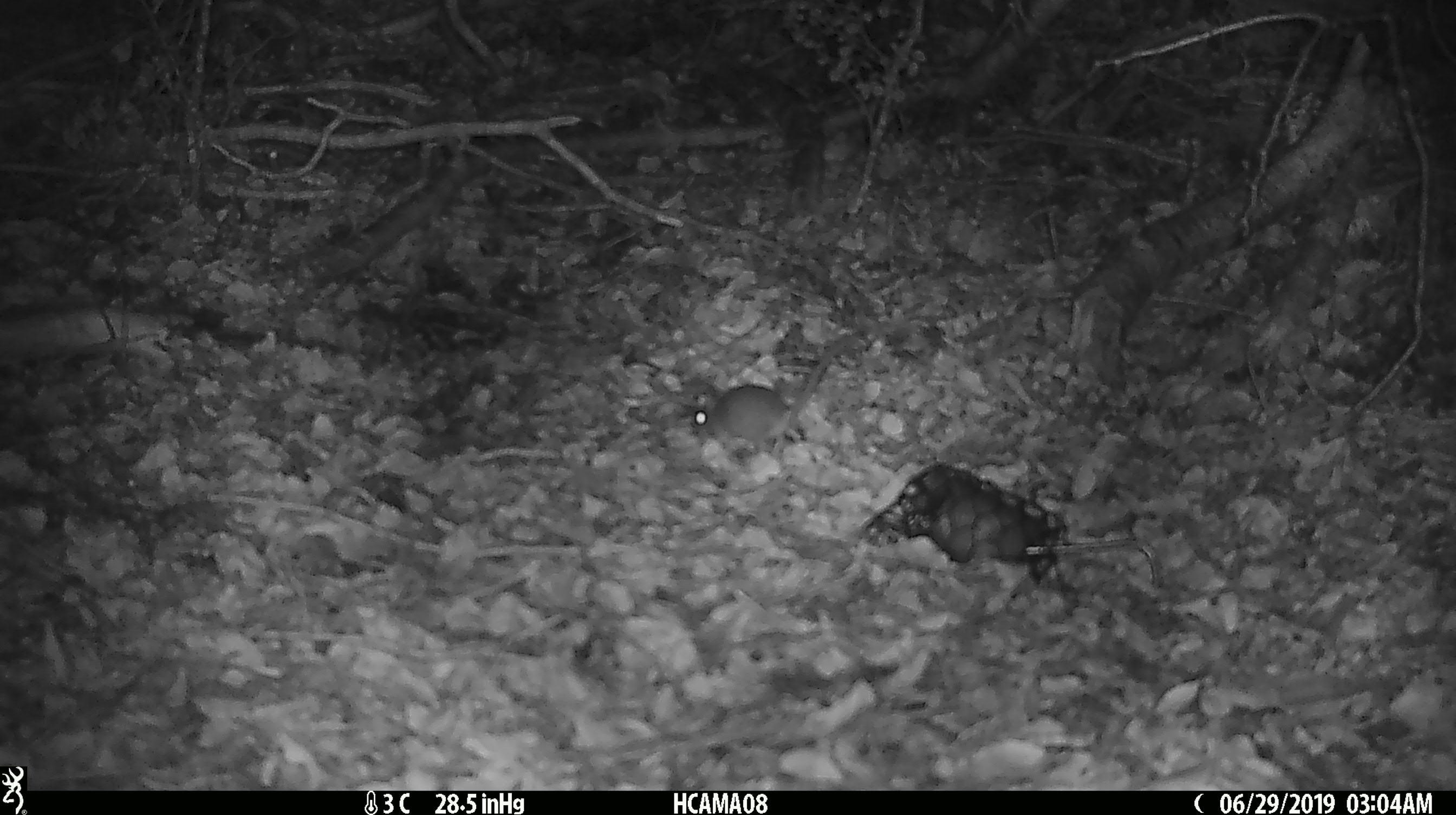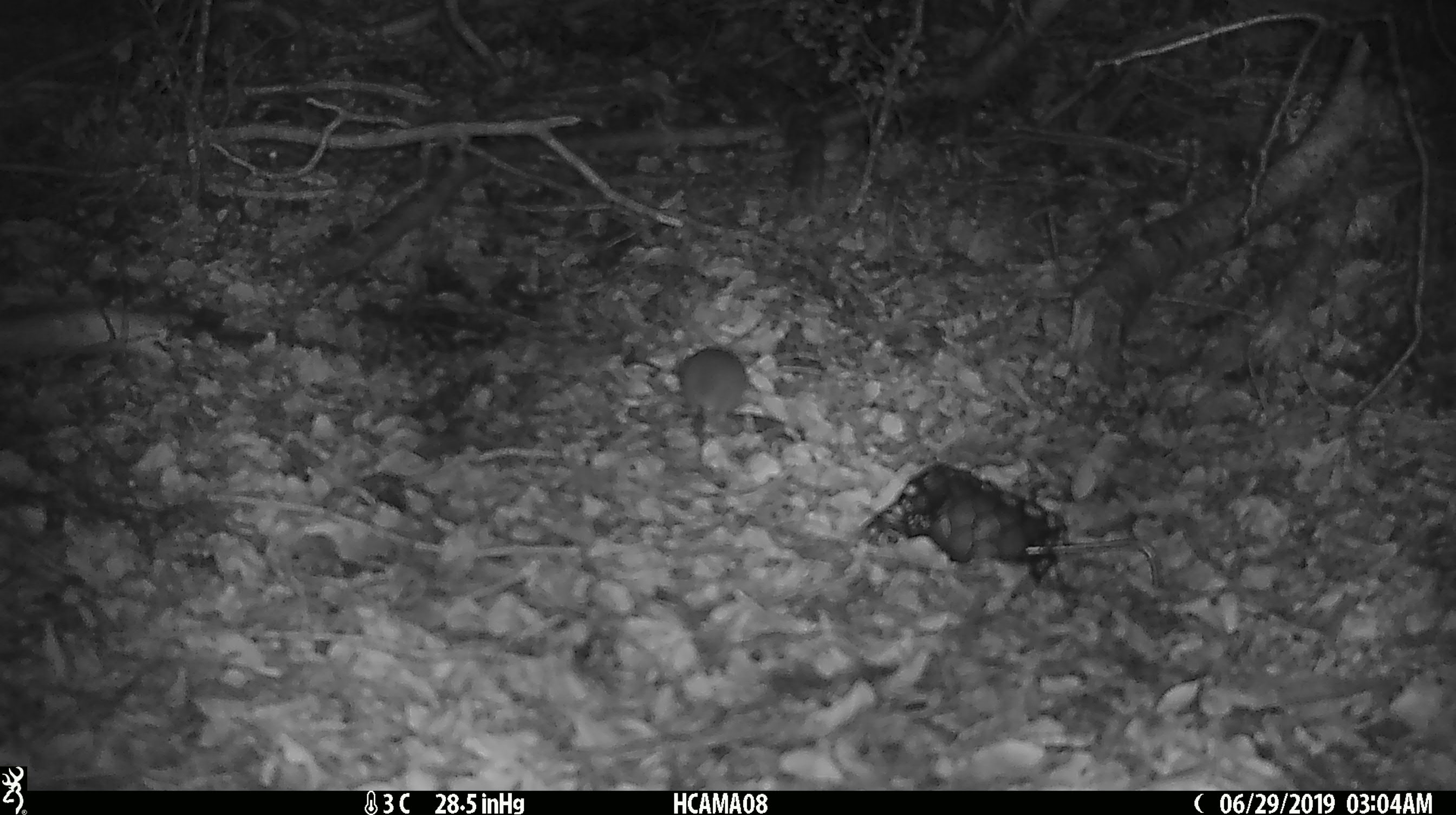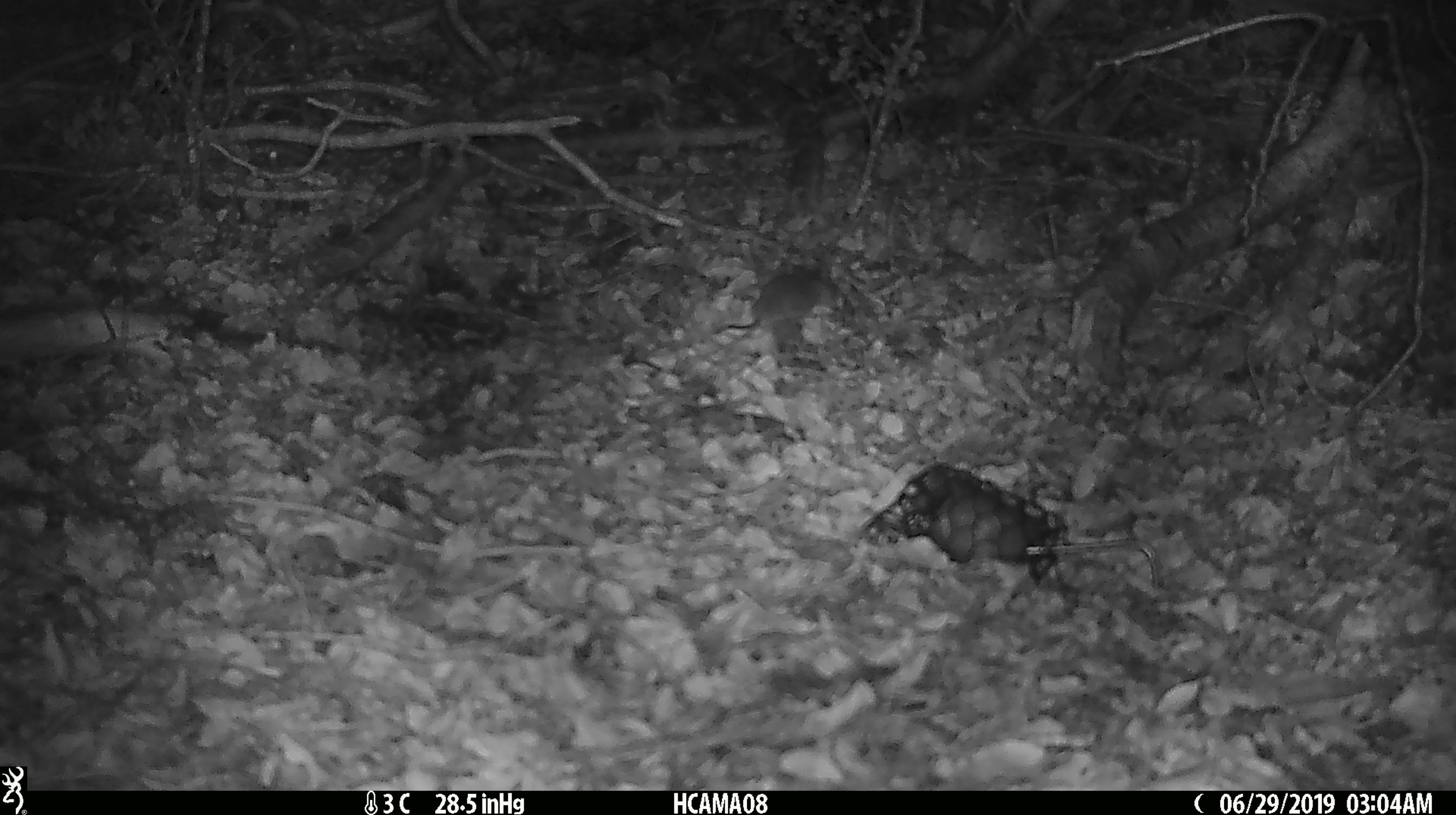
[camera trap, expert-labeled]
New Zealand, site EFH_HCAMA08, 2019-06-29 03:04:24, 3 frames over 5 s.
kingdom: Animalia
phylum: Chordata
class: Mammalia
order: Rodentia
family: Muridae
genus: Mus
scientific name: Mus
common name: mouse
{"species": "mouse (Mus)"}